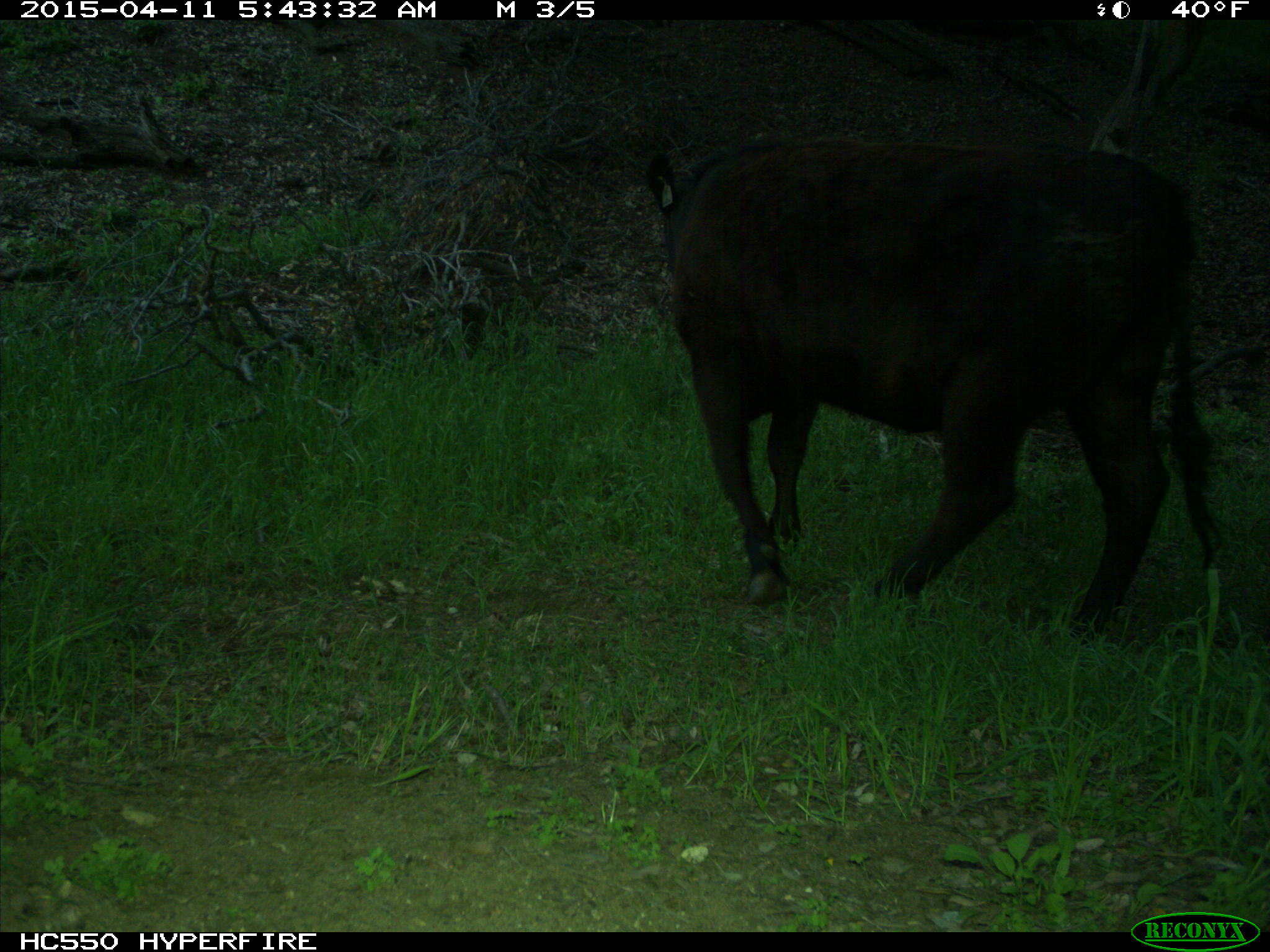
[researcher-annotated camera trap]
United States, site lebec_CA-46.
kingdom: Animalia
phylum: Chordata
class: Mammalia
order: Artiodactyla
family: Bovidae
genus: Bos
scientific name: Bos taurus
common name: domestic cow